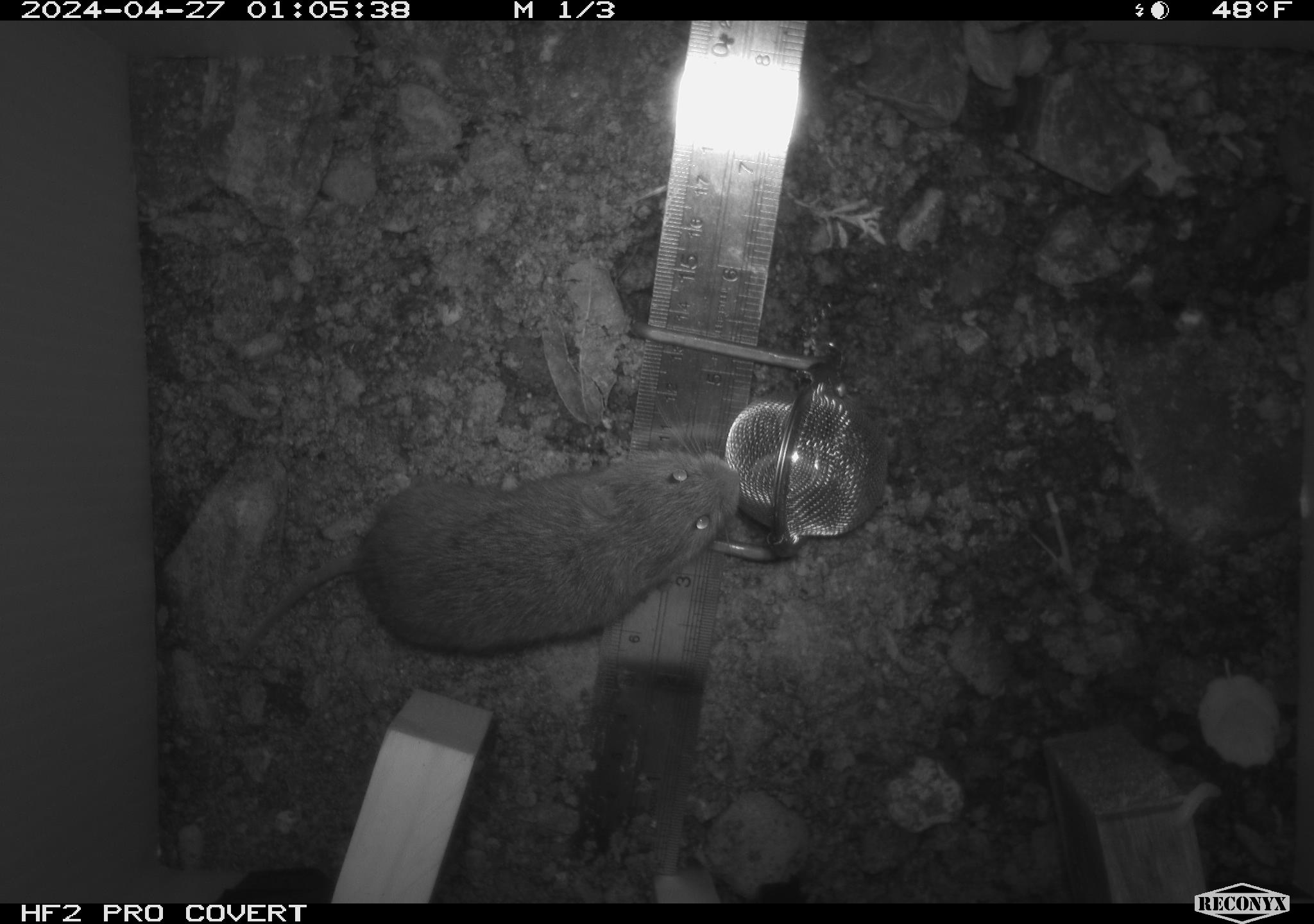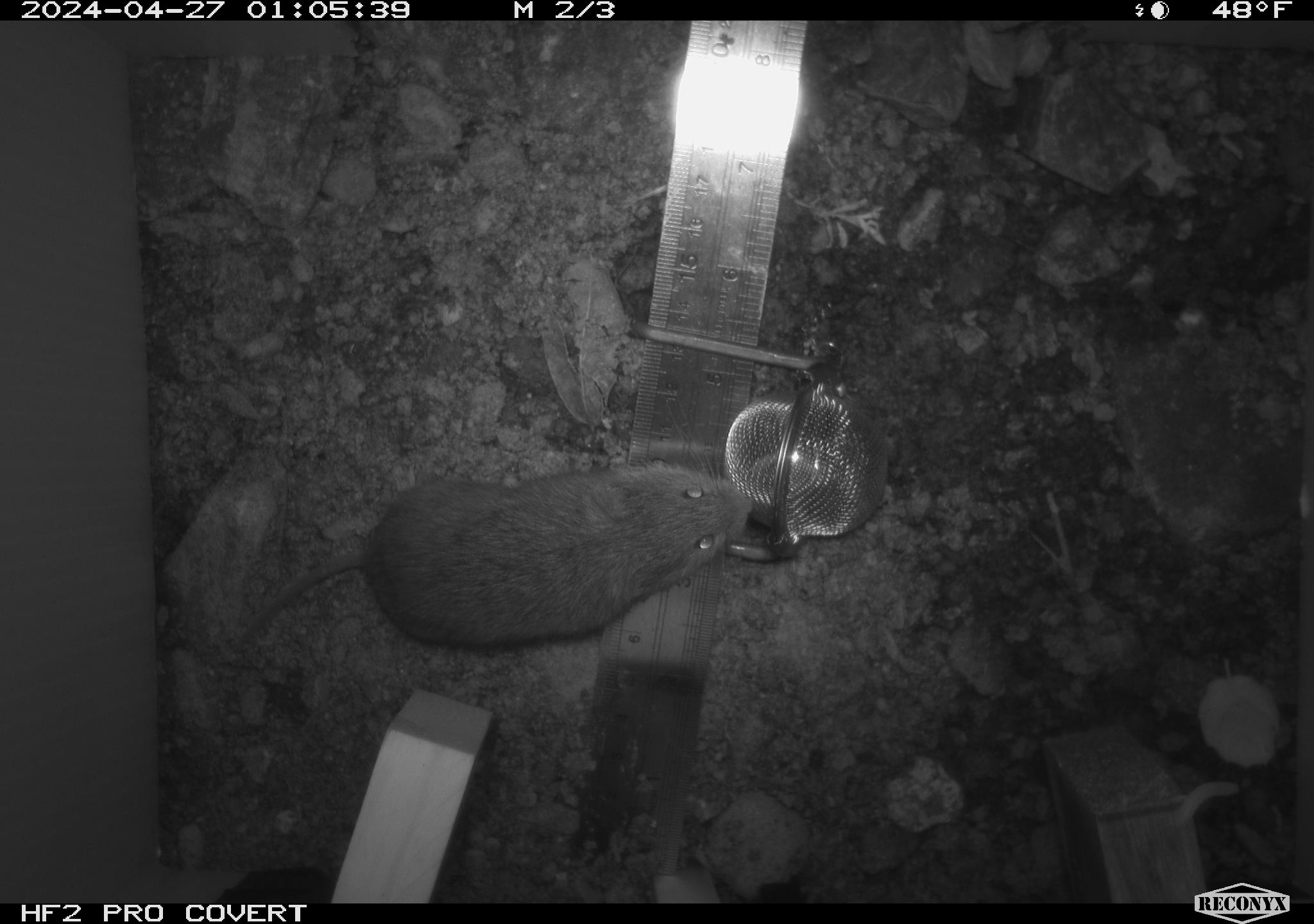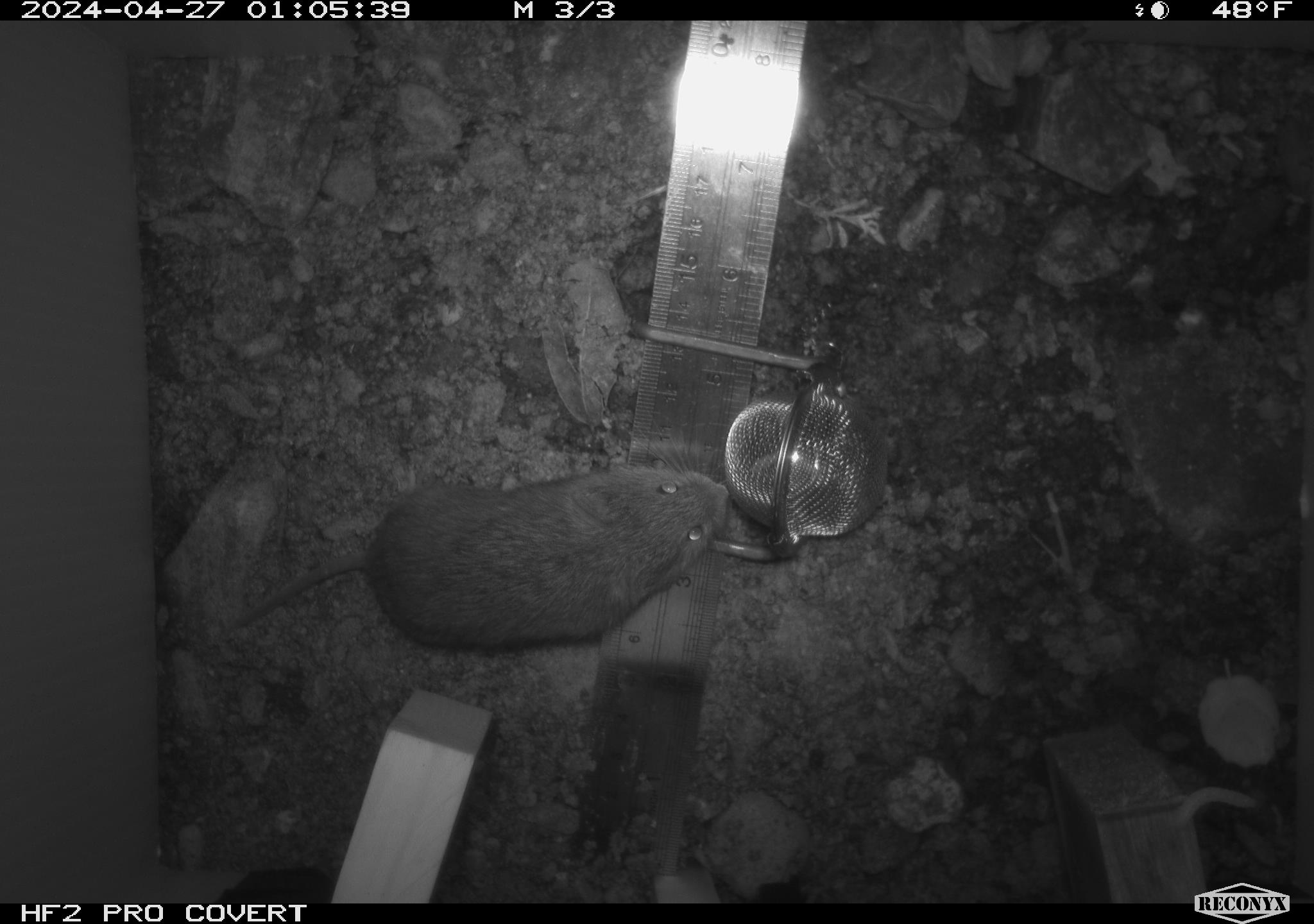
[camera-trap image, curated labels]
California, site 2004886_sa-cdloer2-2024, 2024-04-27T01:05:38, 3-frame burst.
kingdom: Animalia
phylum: Chordata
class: Mammalia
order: Rodentia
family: Cricetidae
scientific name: Arvicolinae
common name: voles, lemmings, and muskrats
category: arvicolinae subfamily